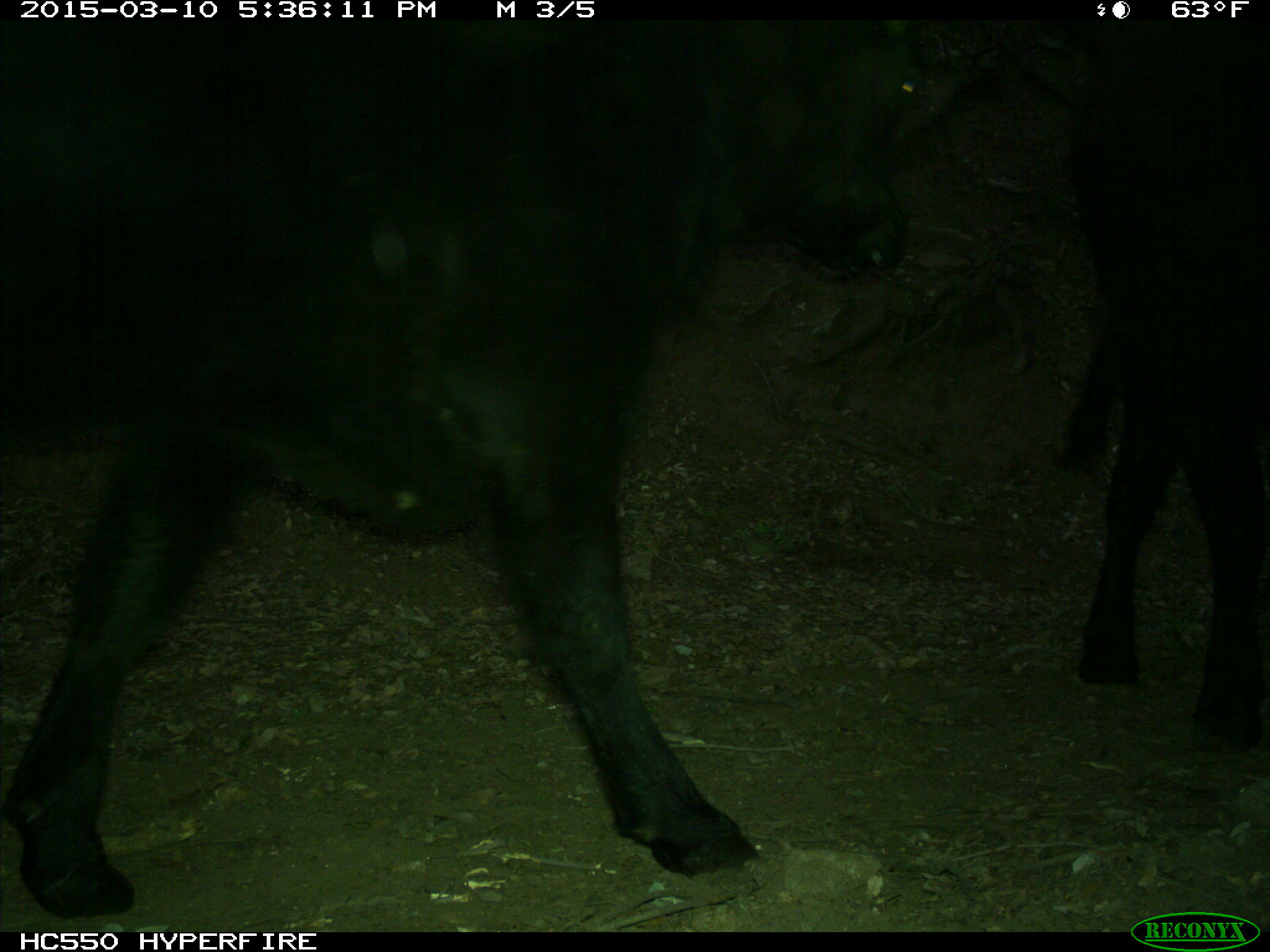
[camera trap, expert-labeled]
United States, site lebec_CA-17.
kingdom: Animalia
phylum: Chordata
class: Mammalia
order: Artiodactyla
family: Bovidae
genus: Bos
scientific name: Bos taurus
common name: domestic cow